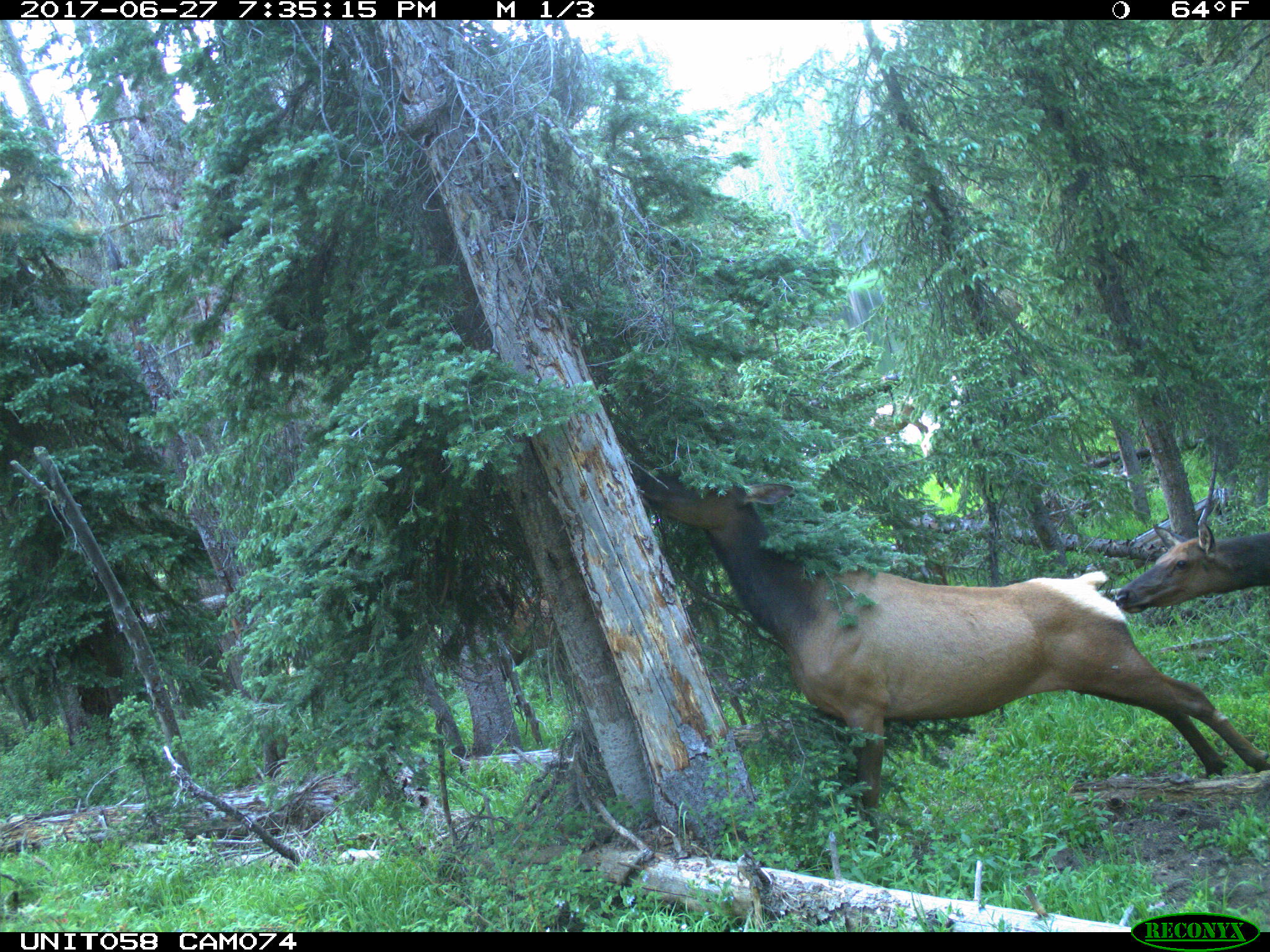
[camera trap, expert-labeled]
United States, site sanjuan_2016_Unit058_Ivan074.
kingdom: Animalia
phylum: Chordata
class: Mammalia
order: Artiodactyla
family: Cervidae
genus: Cervus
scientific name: Cervus elaphus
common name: red deer